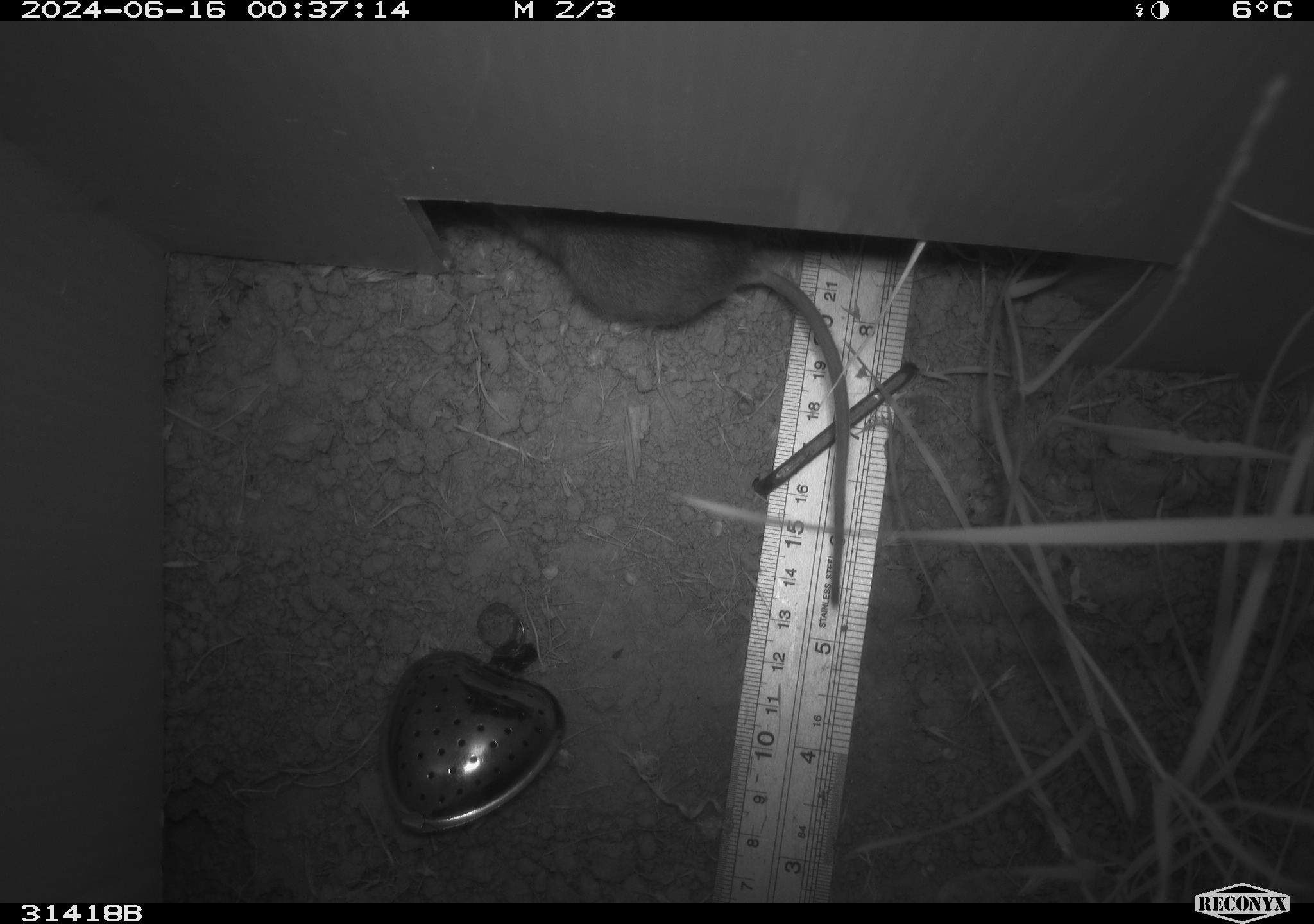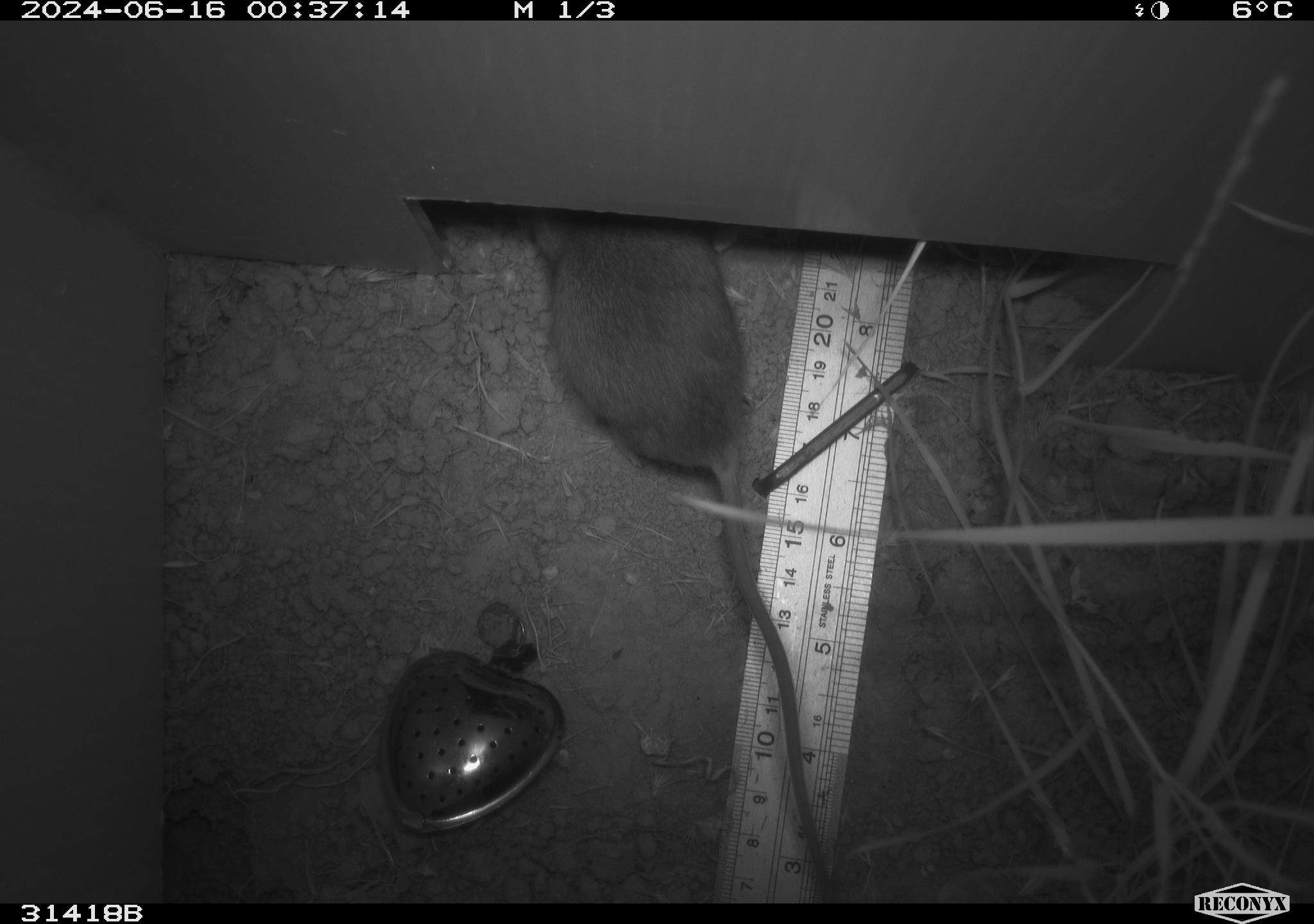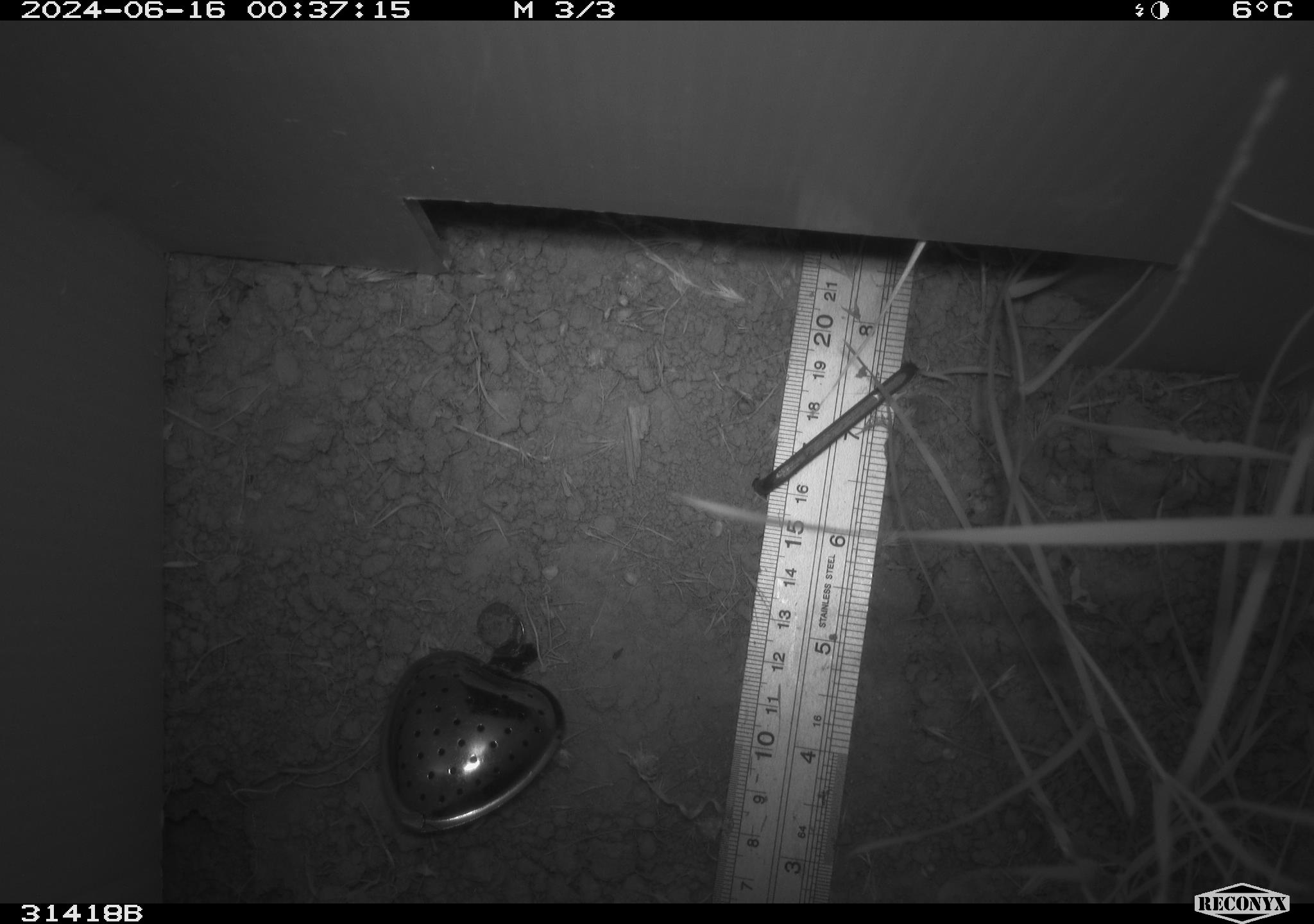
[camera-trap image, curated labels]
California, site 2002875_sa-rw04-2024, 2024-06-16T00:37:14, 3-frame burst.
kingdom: Animalia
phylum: Chordata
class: Mammalia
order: Rodentia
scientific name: Rodentia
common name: rodent